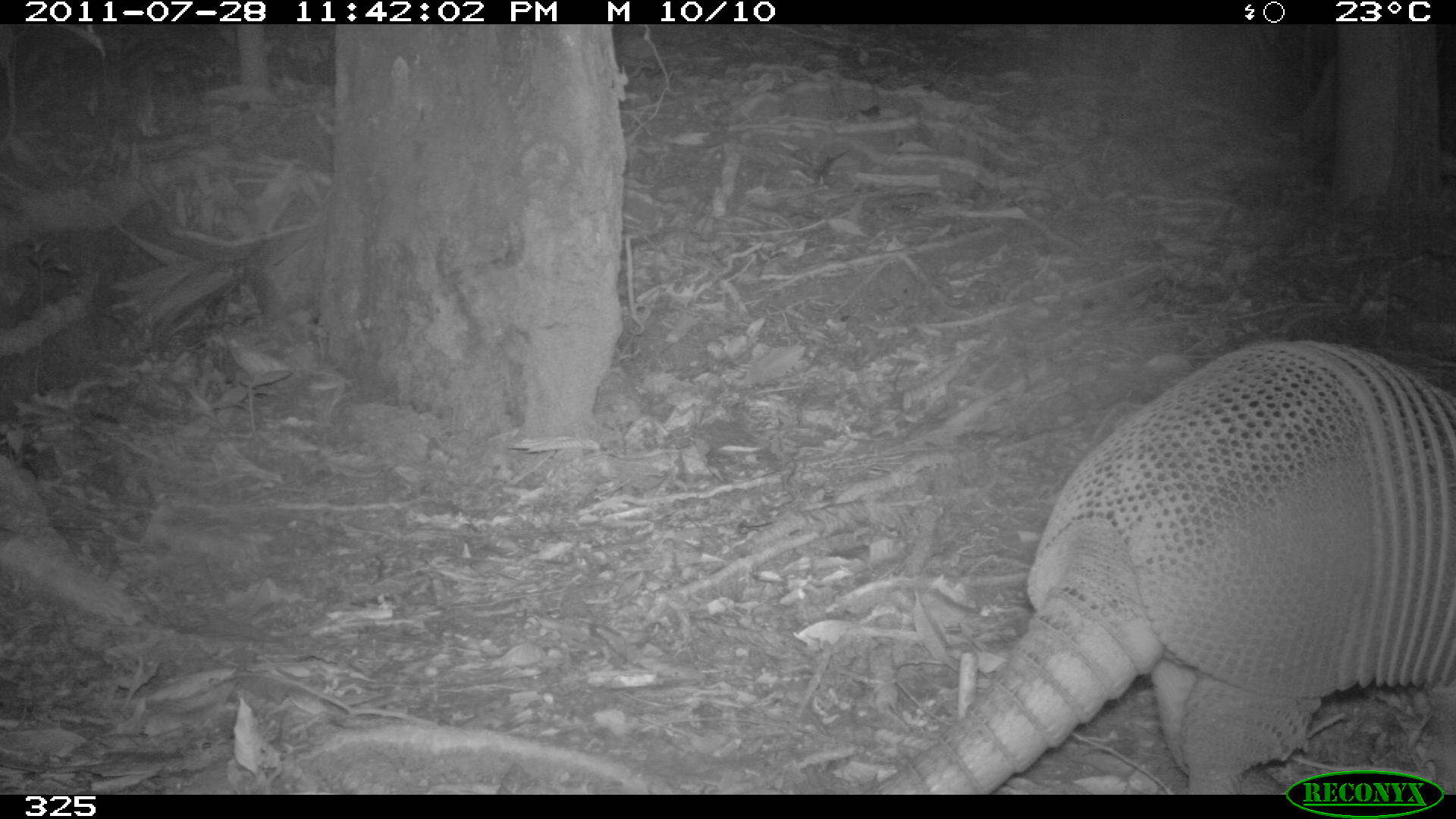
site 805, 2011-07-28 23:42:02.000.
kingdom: Animalia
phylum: Chordata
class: Mammalia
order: Cingulata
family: Dasypodidae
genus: Dasypus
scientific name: Dasypus novemcinctus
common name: nine-banded armadillo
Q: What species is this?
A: Dasypus novemcinctus (nine-banded armadillo).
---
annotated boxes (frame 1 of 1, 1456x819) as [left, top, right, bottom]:
dasypus novemcinctus: [282, 332, 1450, 791]